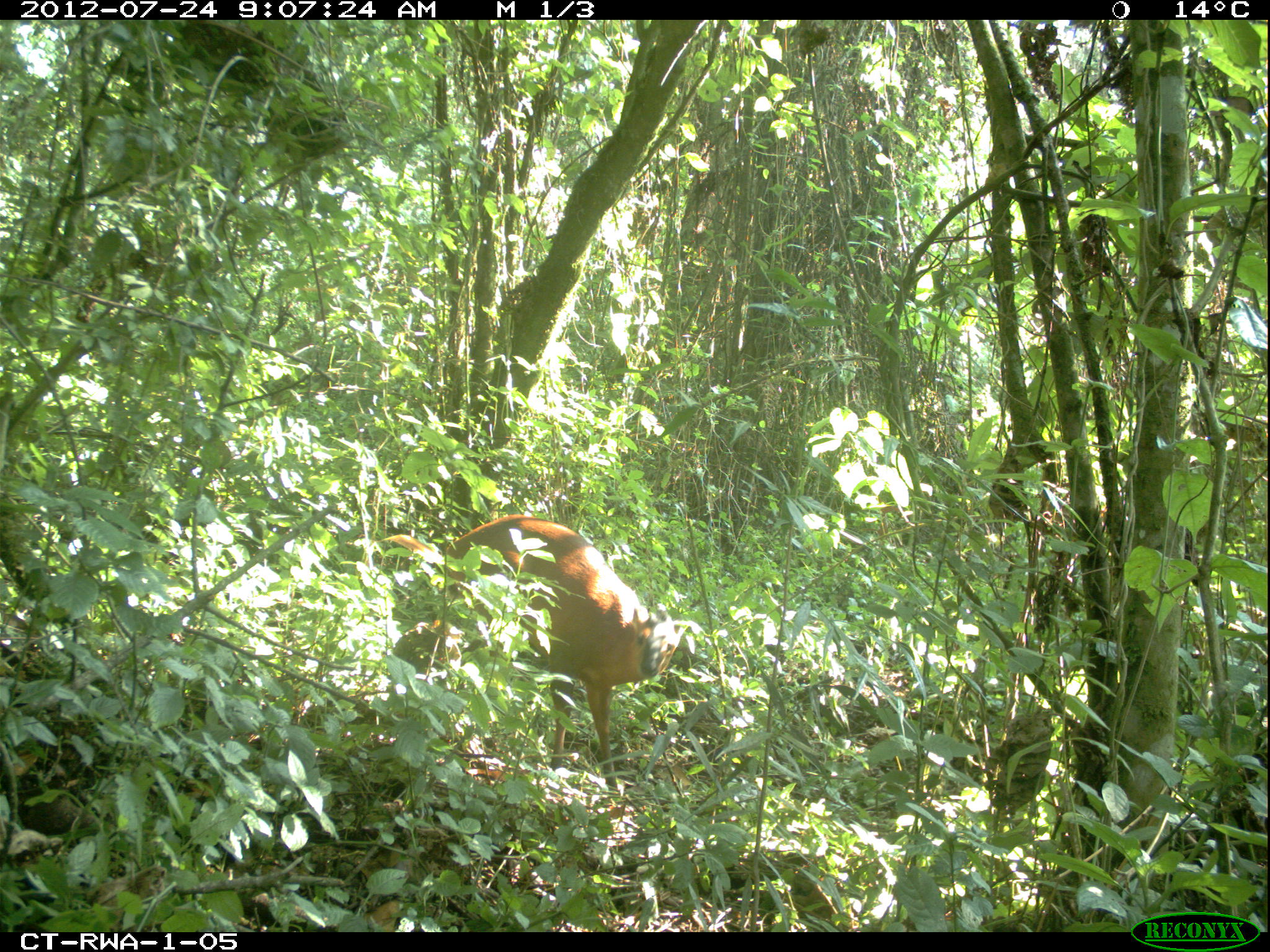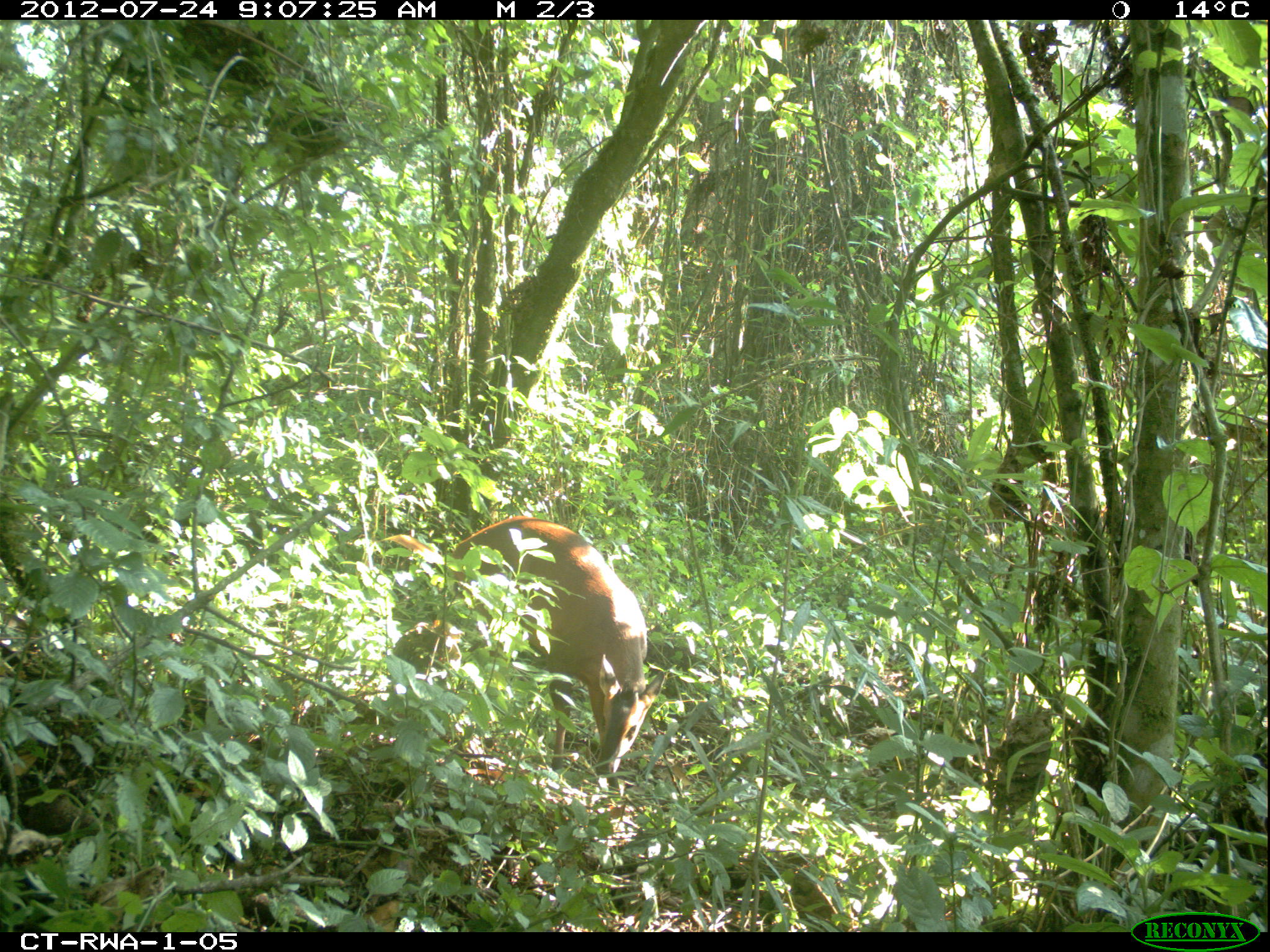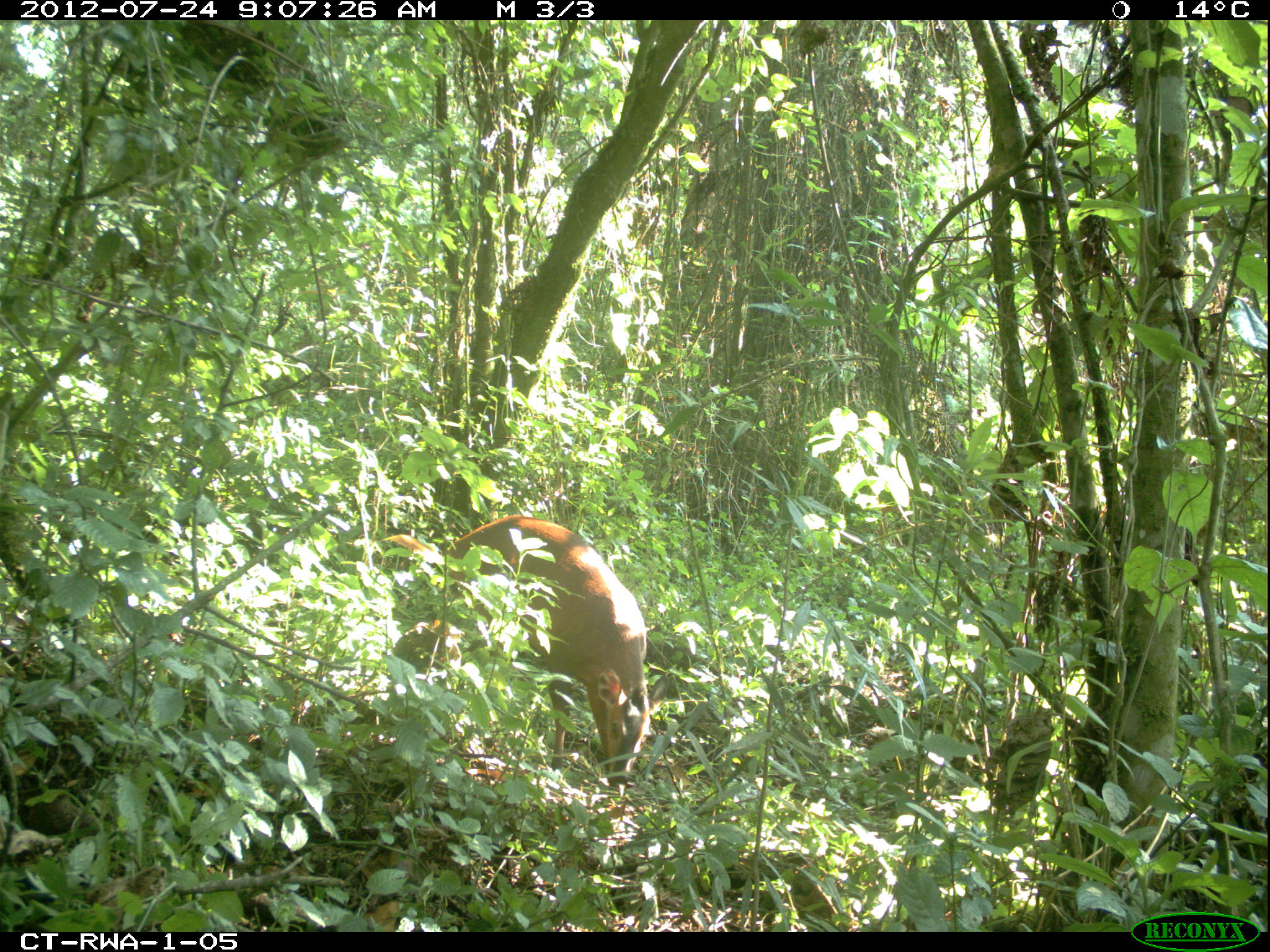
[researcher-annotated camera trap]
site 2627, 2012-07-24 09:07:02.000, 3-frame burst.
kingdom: Animalia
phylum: Chordata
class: Mammalia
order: Artiodactyla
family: Bovidae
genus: Cephalophus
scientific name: Cephalophus nigrifrons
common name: black-fronted duiker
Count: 1.